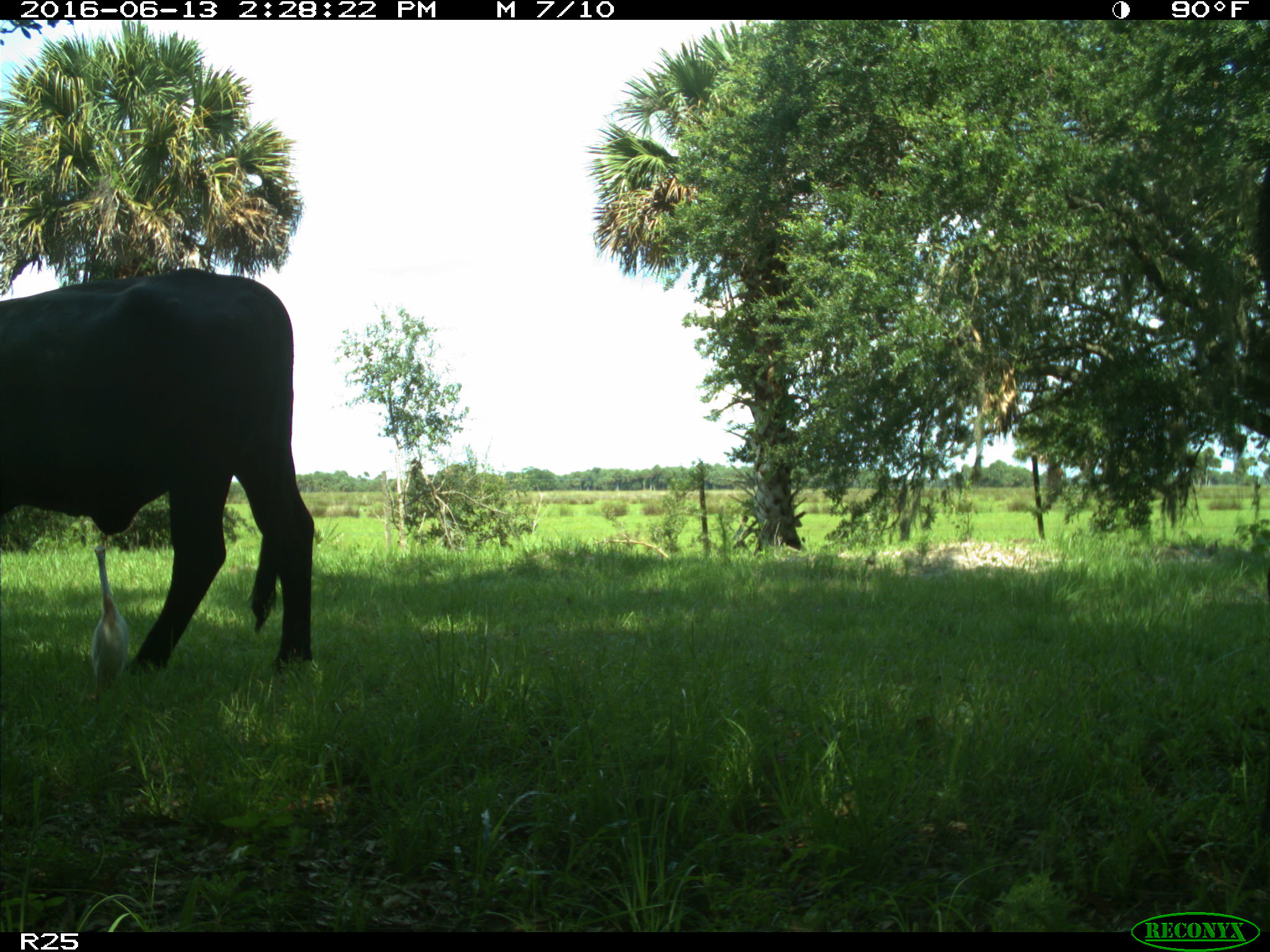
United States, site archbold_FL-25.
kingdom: Animalia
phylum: Chordata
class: Mammalia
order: Artiodactyla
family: Bovidae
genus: Bos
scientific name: Bos taurus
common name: domestic cow